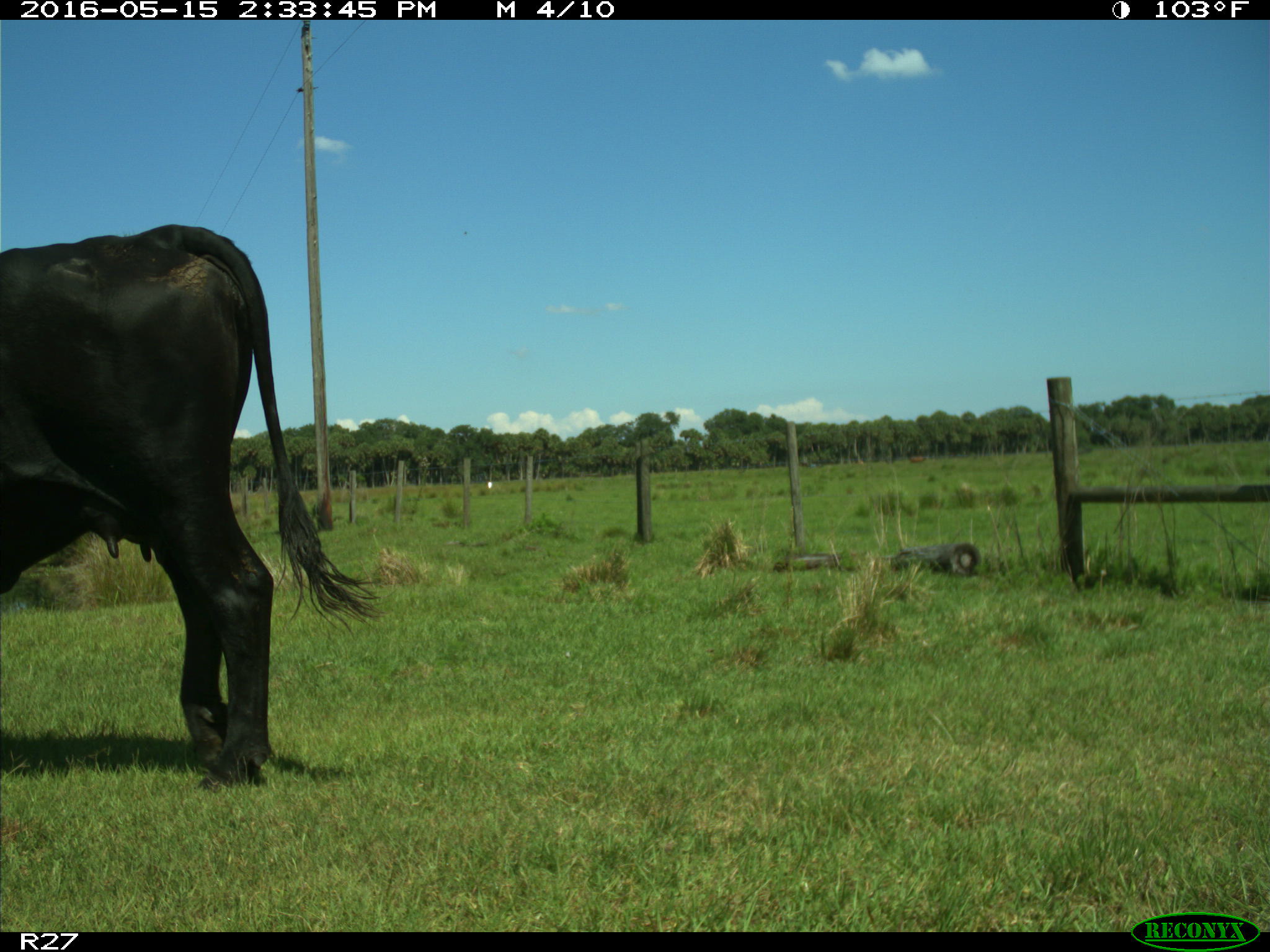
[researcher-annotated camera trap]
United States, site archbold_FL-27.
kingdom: Animalia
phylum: Chordata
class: Mammalia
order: Artiodactyla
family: Bovidae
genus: Bos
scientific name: Bos taurus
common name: domestic cow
Bos taurus (domestic cow).